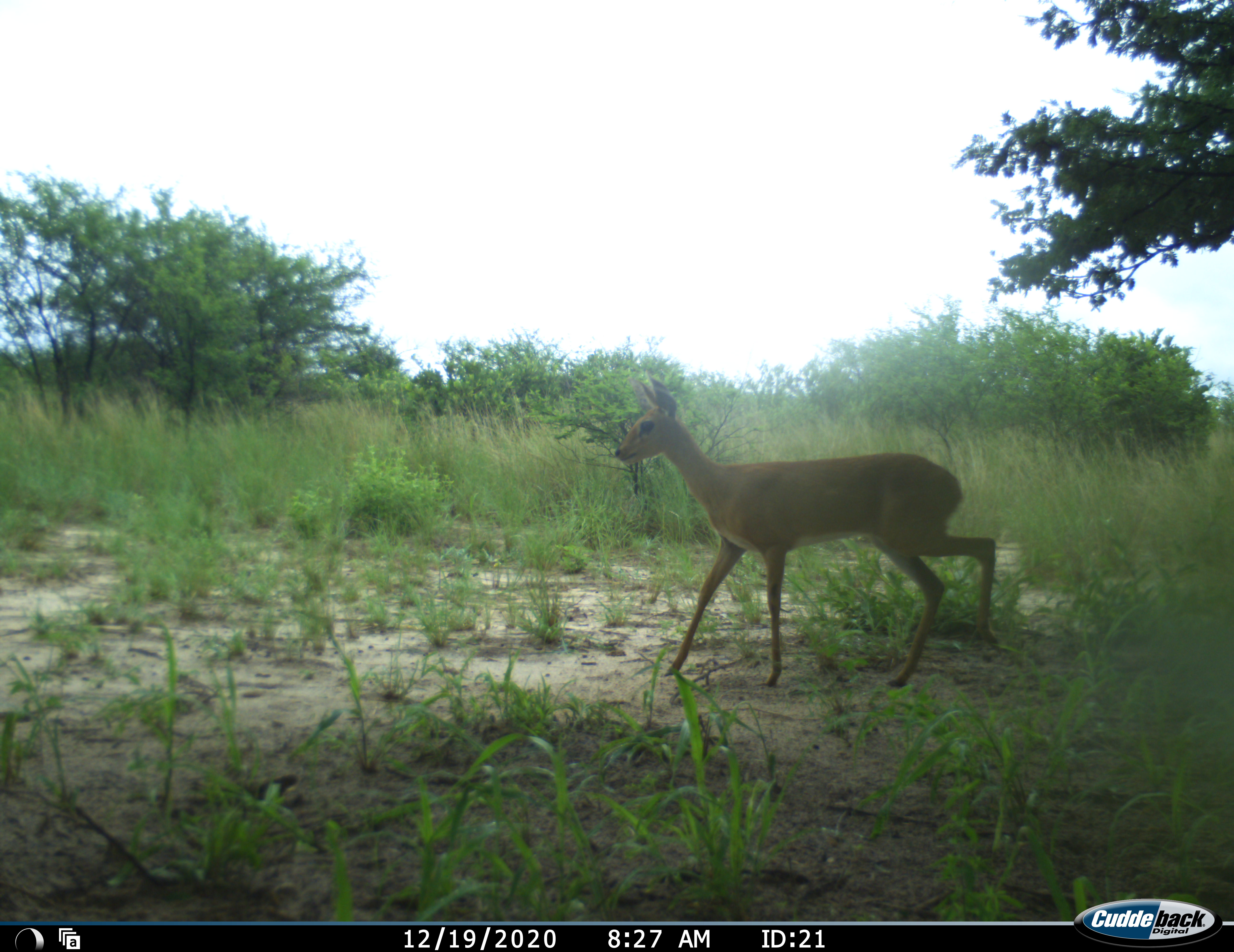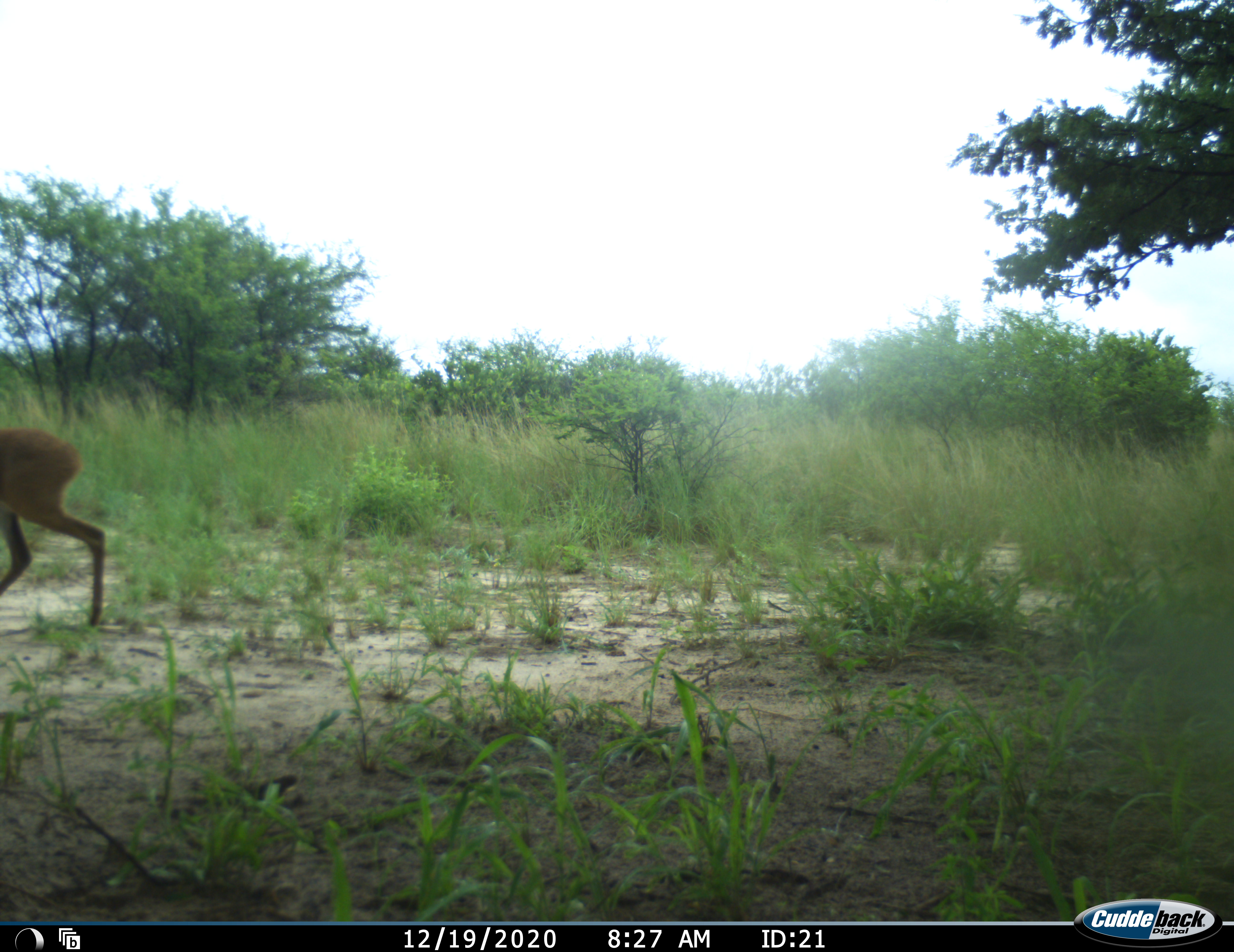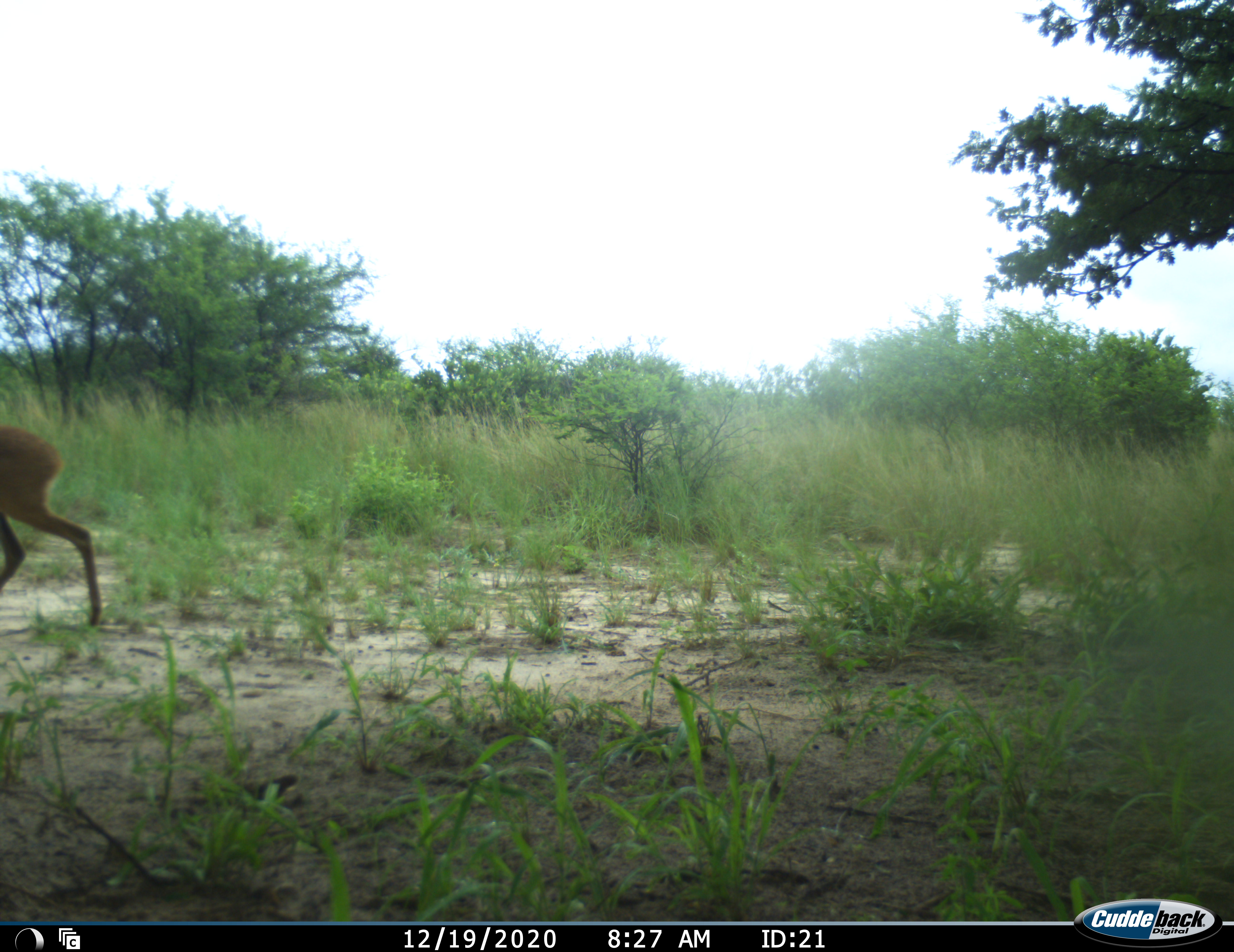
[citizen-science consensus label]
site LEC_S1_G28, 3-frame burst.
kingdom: Animalia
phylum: Chordata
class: Mammalia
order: Artiodactyla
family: Bovidae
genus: Raphicerus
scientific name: Raphicerus campestris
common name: steenbok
Steenbok (Raphicerus campestris), count 1. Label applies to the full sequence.